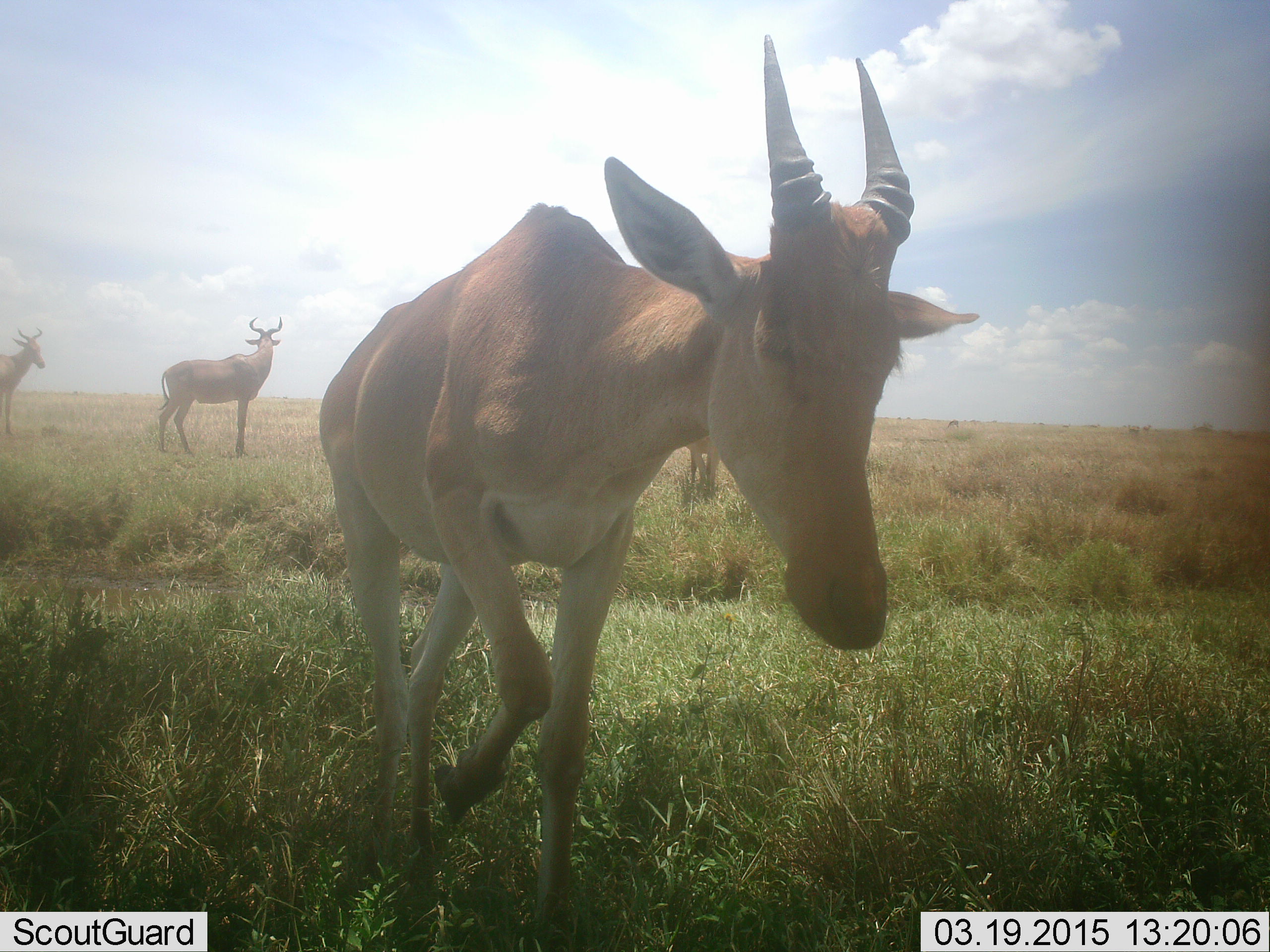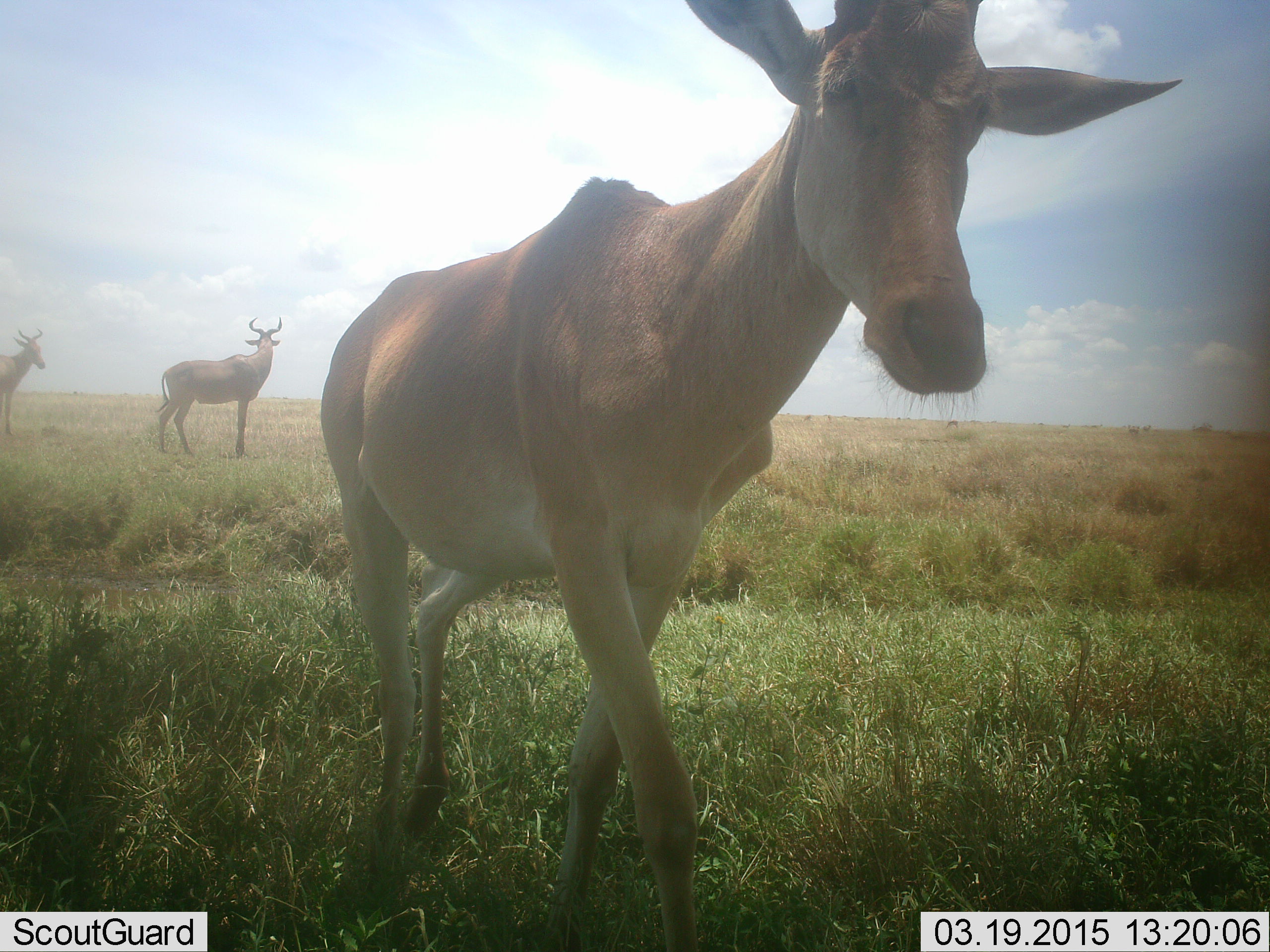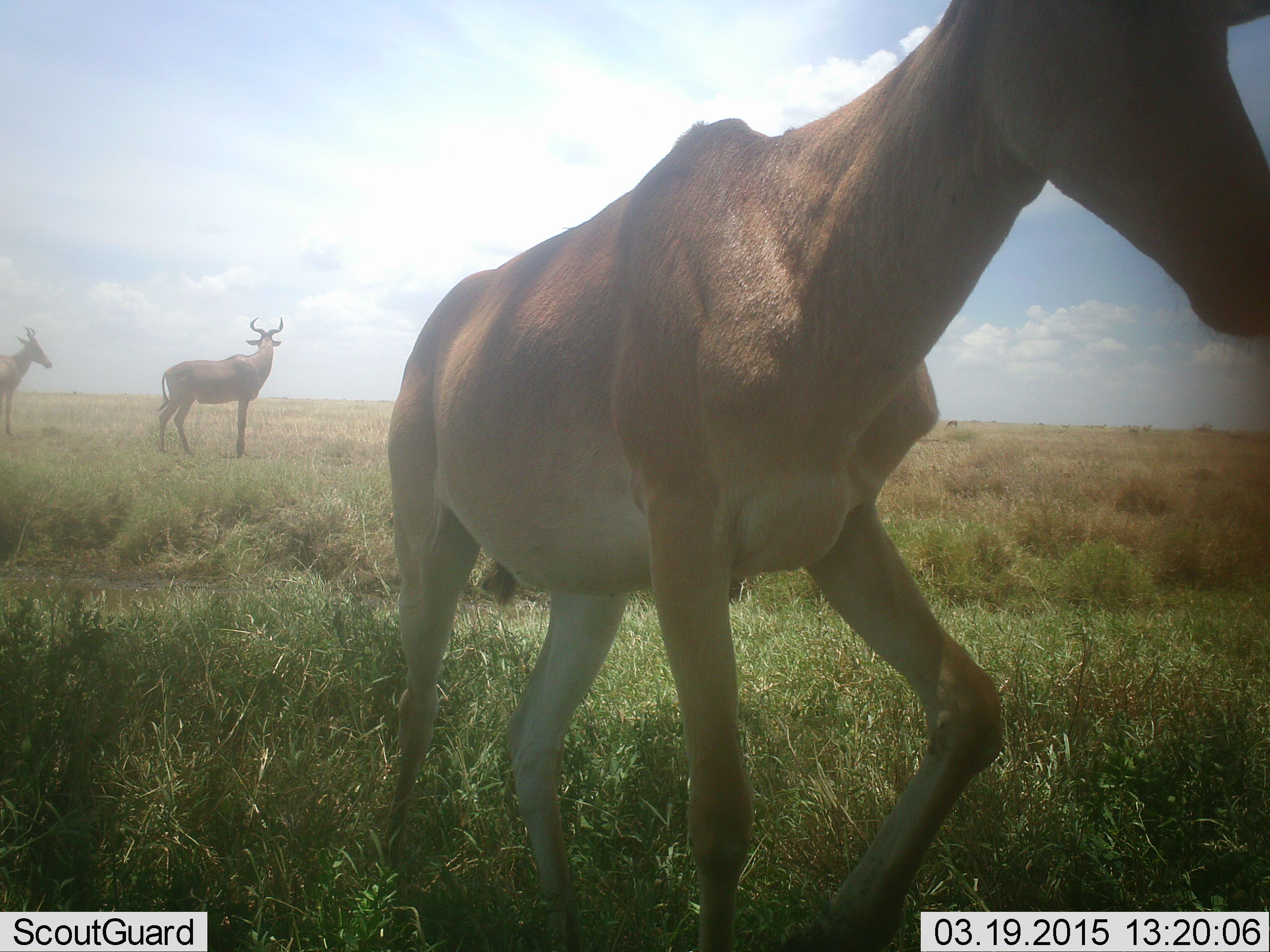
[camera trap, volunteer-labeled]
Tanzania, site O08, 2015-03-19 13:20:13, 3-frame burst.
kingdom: Animalia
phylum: Chordata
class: Mammalia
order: Artiodactyla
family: Bovidae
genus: Alcelaphus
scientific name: Alcelaphus buselaphus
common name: hartebeest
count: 3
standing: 90%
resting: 0%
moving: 90%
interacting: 0%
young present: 0%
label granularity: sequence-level